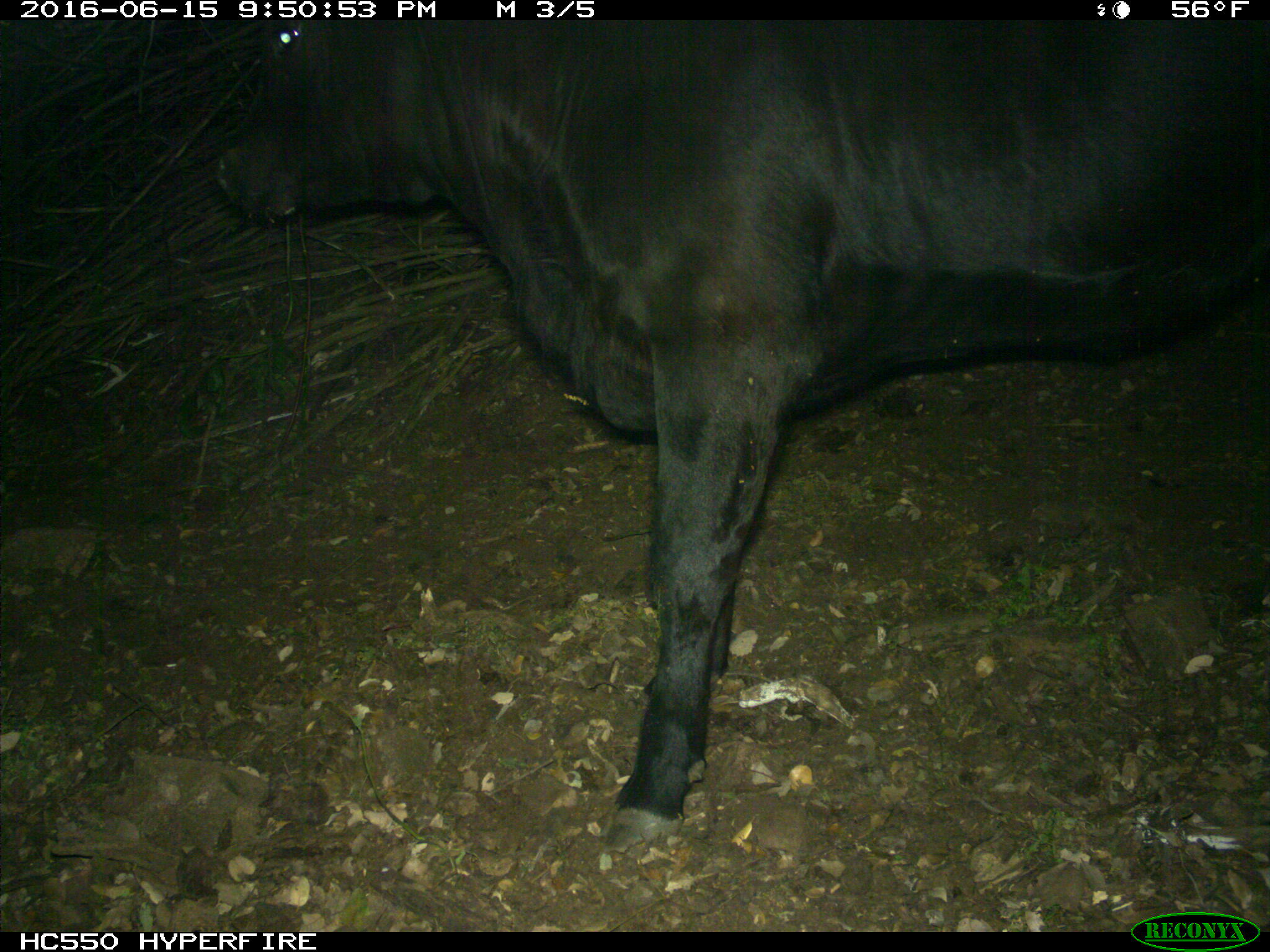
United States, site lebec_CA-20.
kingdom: Animalia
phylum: Chordata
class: Mammalia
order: Artiodactyla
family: Bovidae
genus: Bos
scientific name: Bos taurus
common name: domestic cow